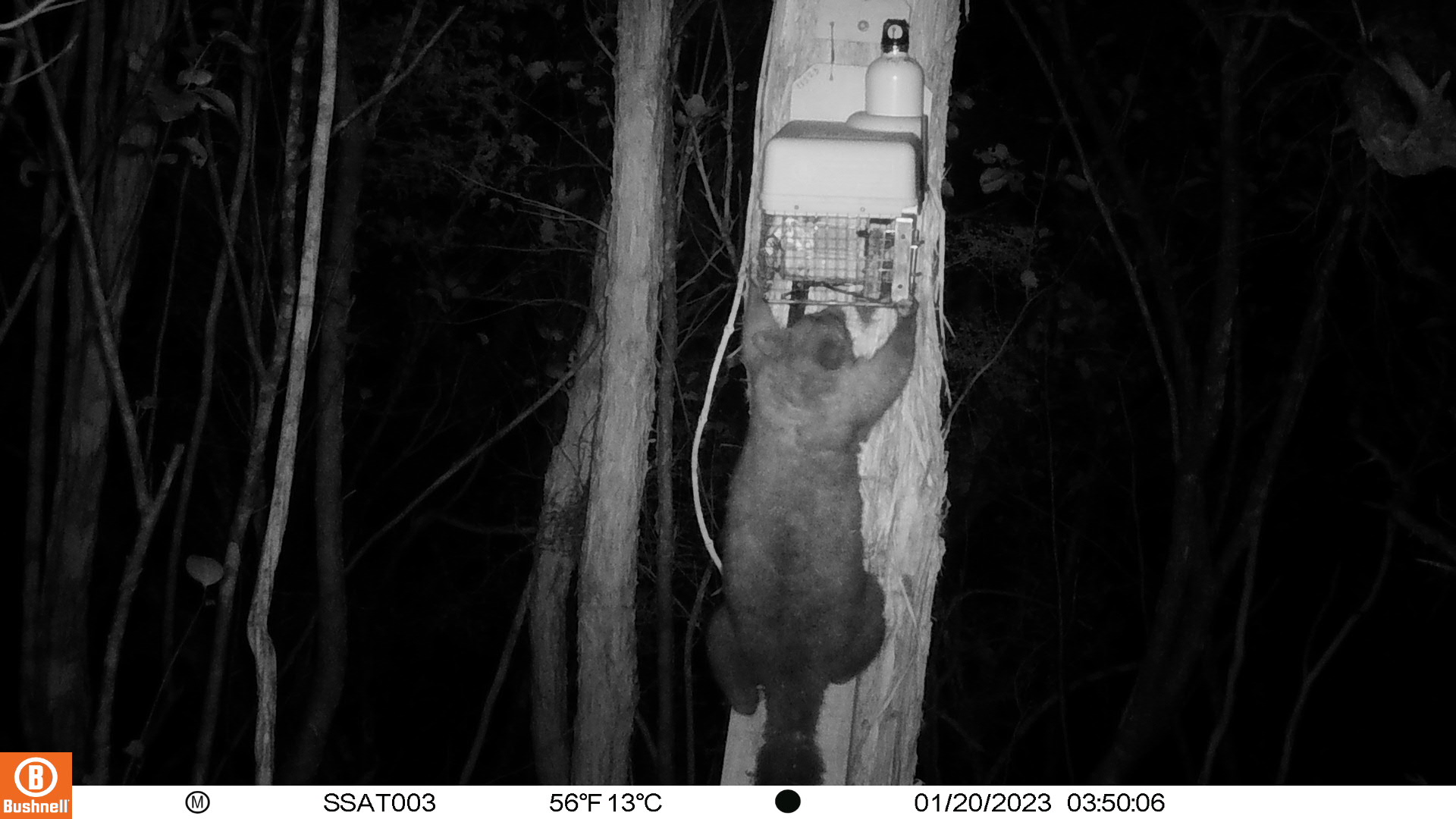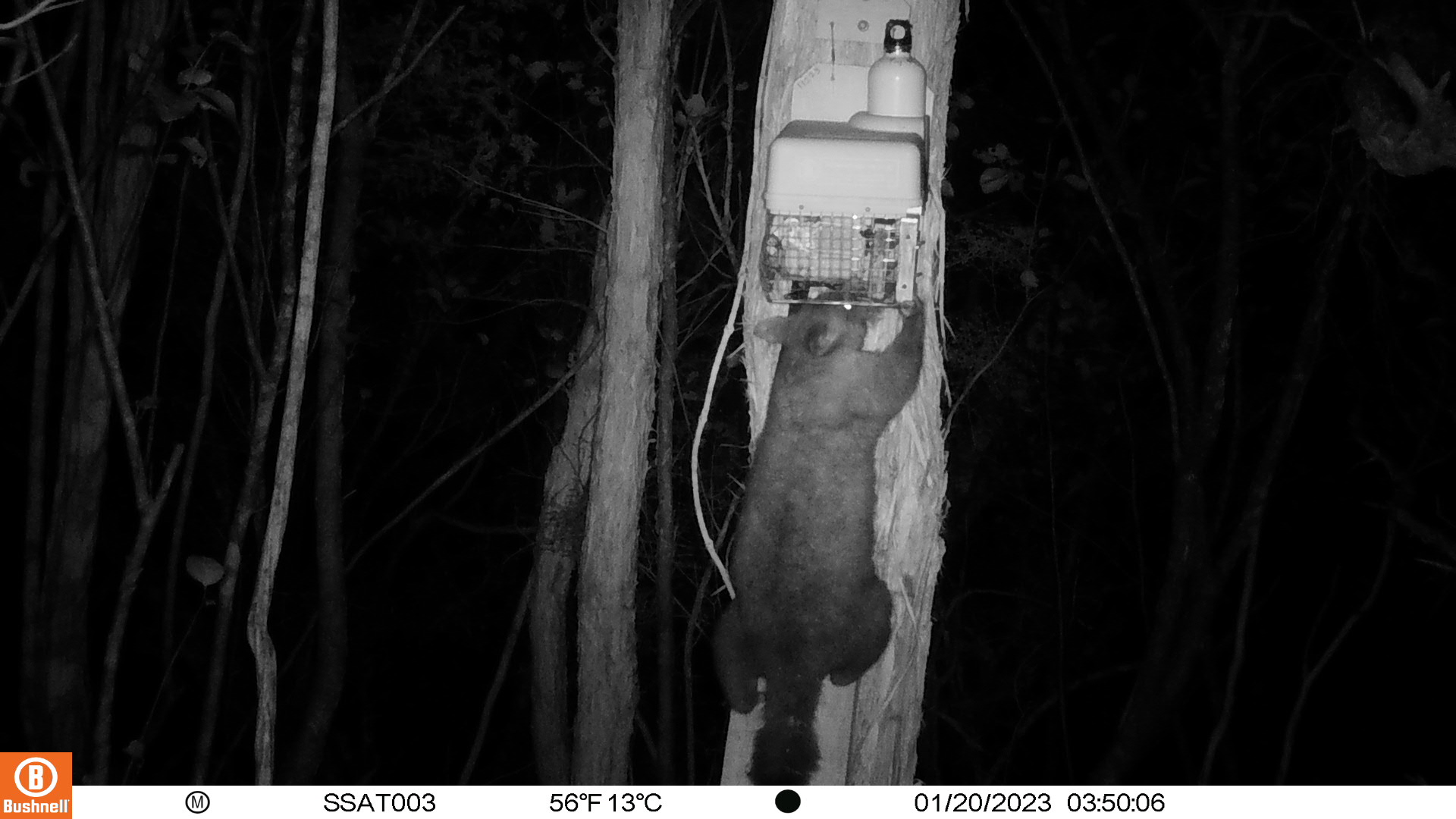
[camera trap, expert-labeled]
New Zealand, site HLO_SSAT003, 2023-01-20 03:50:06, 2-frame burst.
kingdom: Animalia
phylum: Chordata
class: Mammalia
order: Diprotodontia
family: Phalangeridae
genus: Trichosurus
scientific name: Trichosurus vulpecula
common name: common brushtail possum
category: possum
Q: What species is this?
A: Possum (common brushtail possum) (Trichosurus vulpecula).